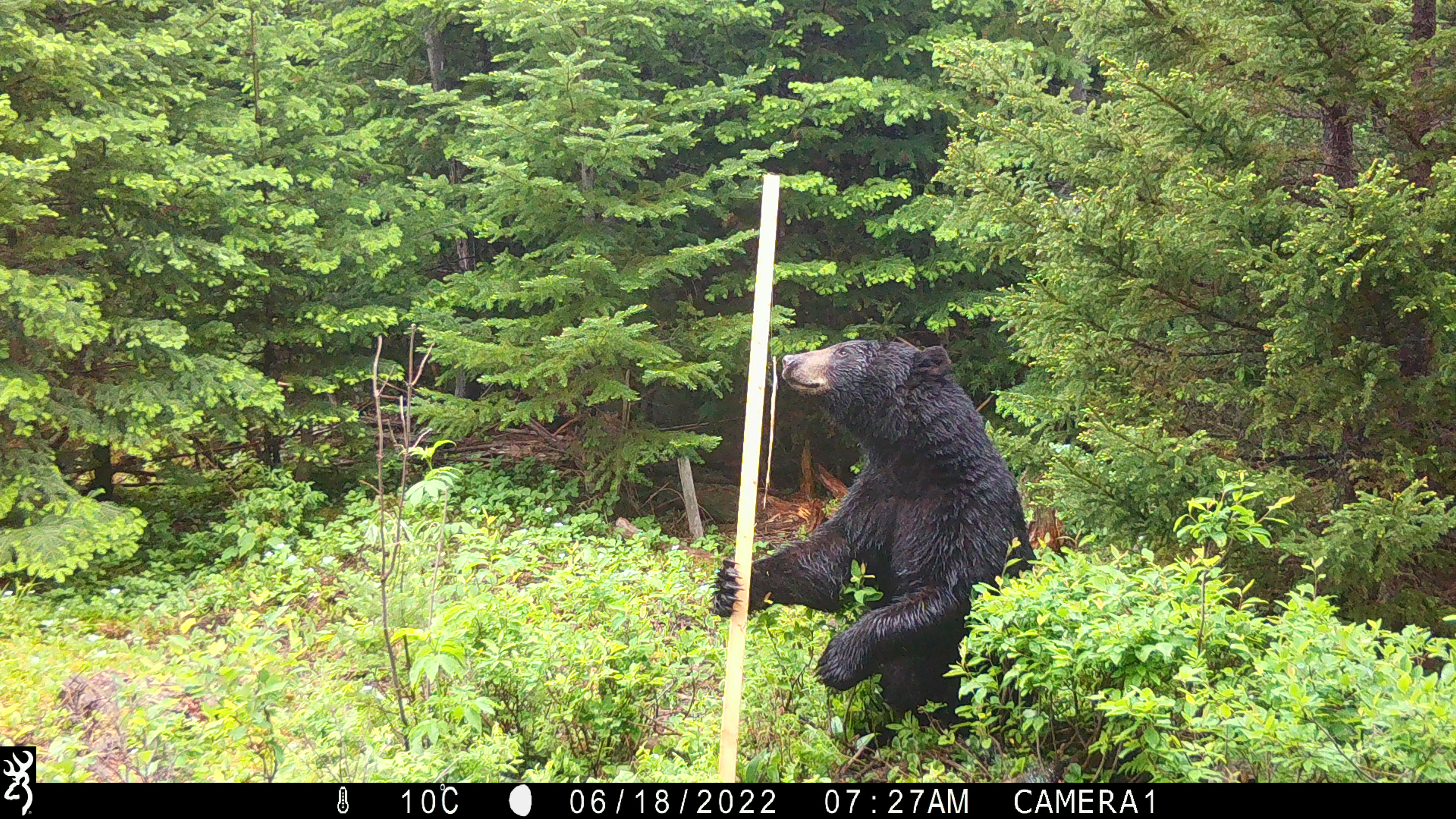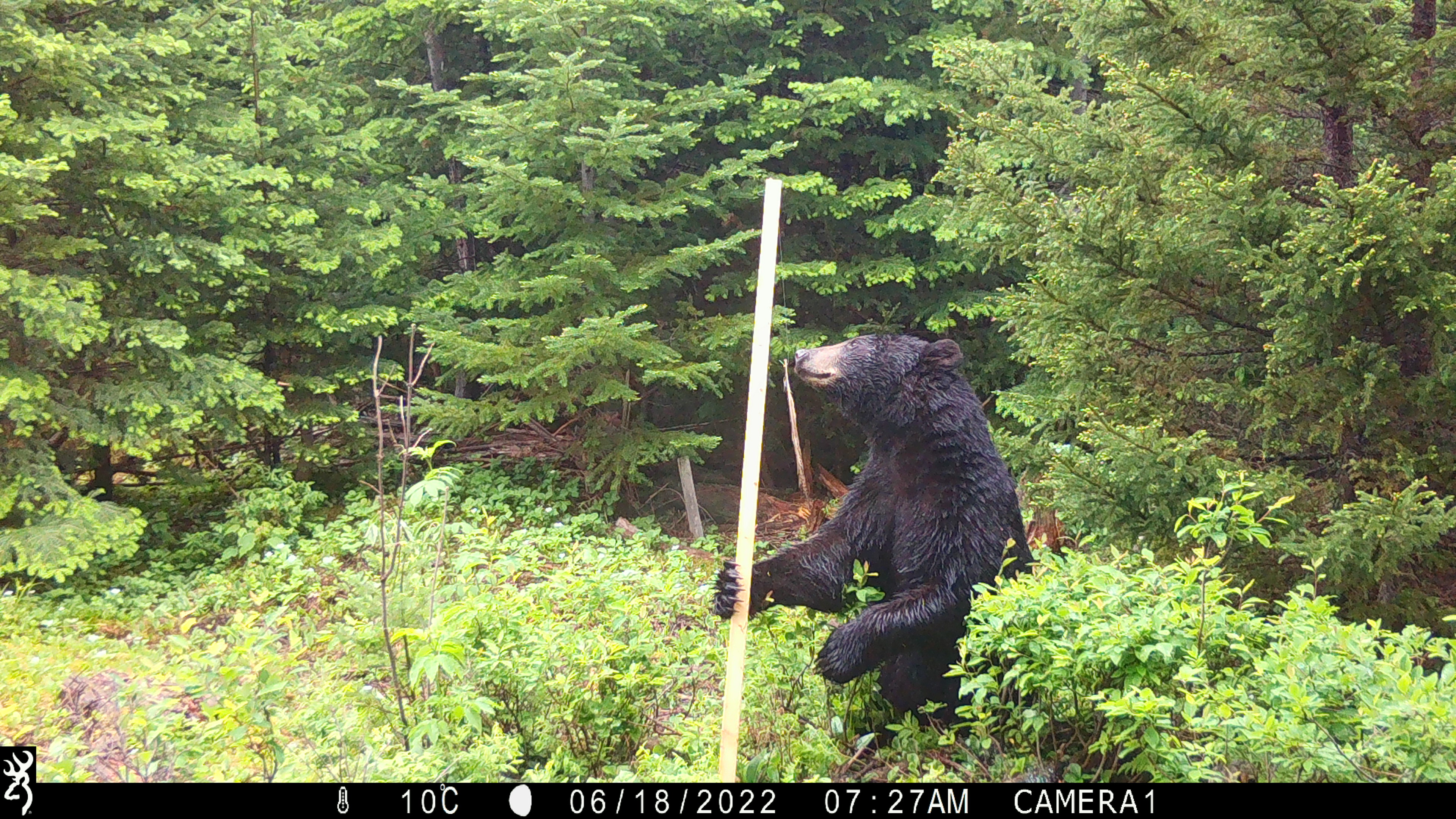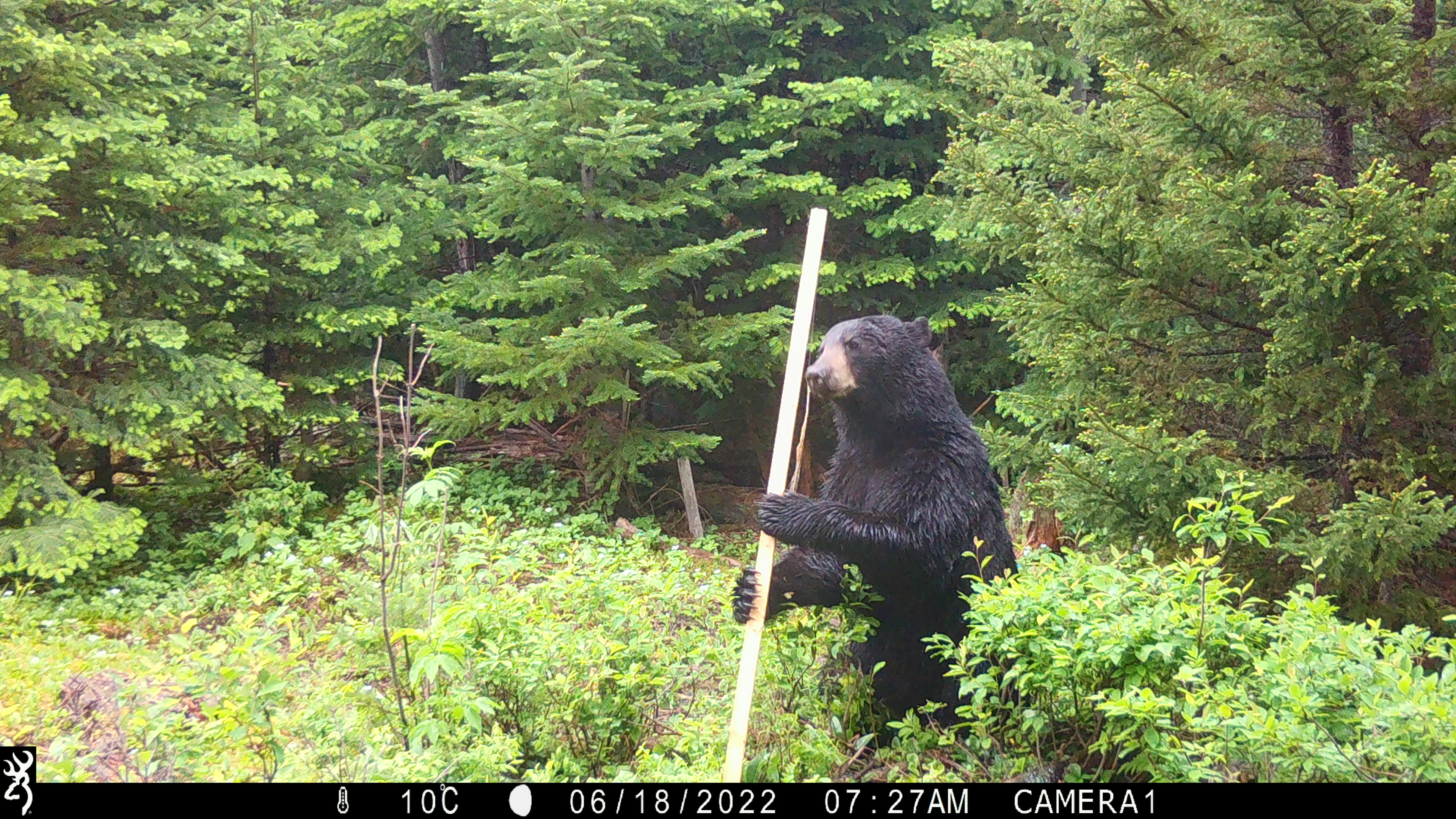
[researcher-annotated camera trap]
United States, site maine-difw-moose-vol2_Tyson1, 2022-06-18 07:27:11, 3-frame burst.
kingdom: Animalia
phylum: Chordata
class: Mammalia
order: Carnivora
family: Ursidae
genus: Ursus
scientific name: Ursus americanus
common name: black bear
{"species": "black bear (Ursus americanus)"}